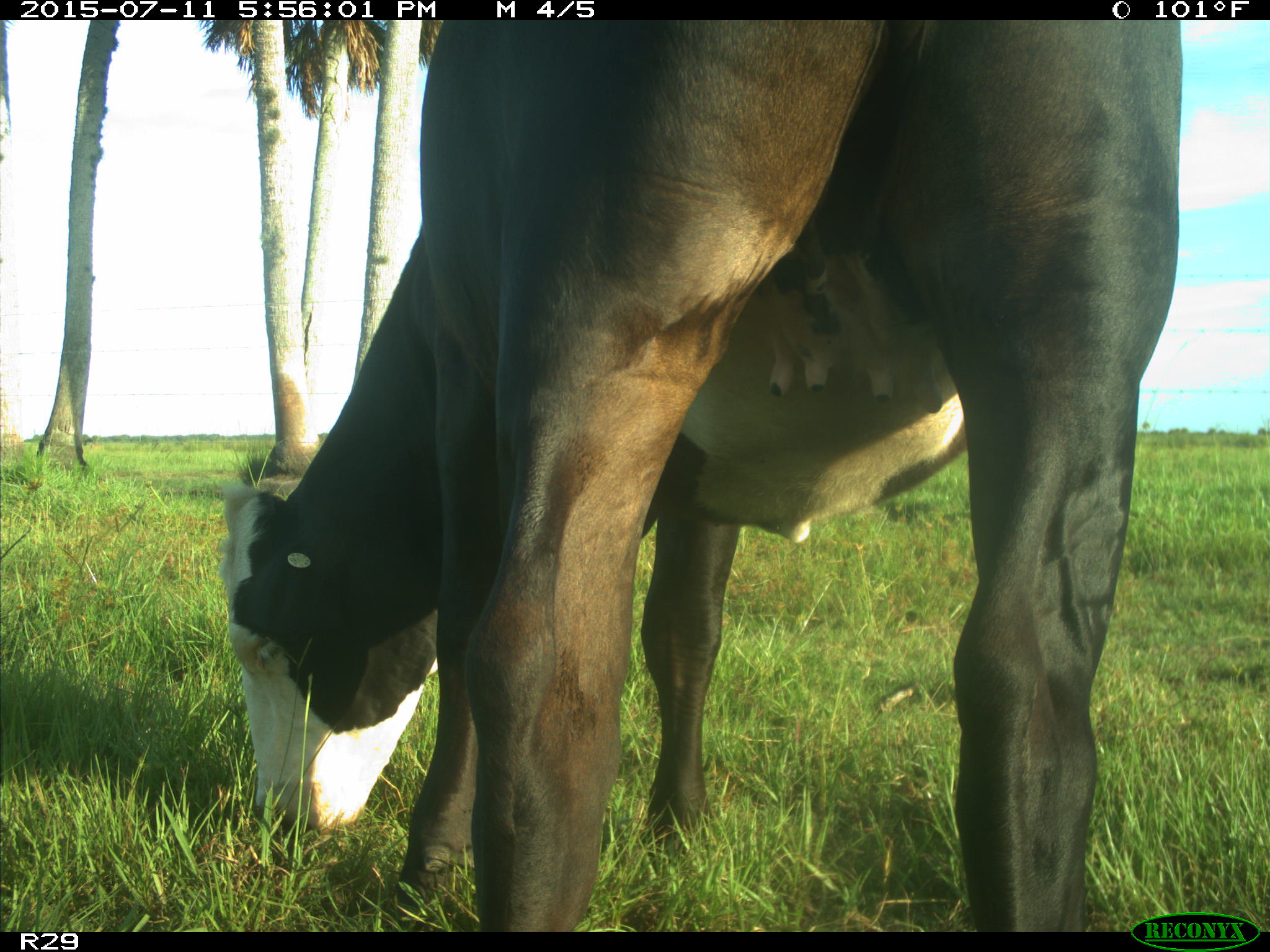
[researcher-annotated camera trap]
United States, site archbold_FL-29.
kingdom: Animalia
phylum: Chordata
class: Mammalia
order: Artiodactyla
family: Bovidae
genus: Bos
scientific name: Bos taurus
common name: domestic cow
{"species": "Bos taurus (domestic cow)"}